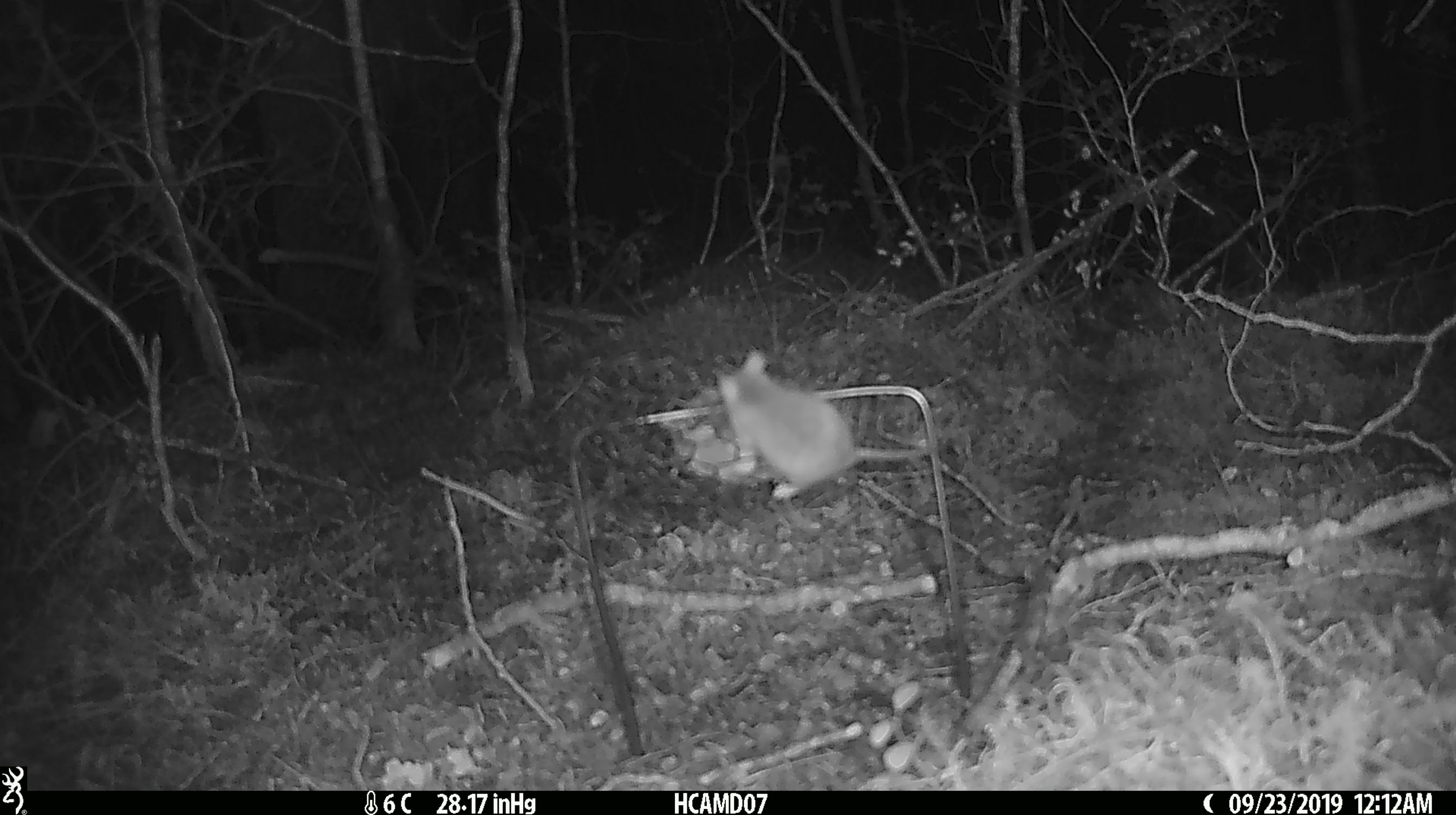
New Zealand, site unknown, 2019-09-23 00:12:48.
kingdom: Animalia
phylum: Chordata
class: Mammalia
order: Rodentia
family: Muridae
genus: Mus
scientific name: Mus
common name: mouse